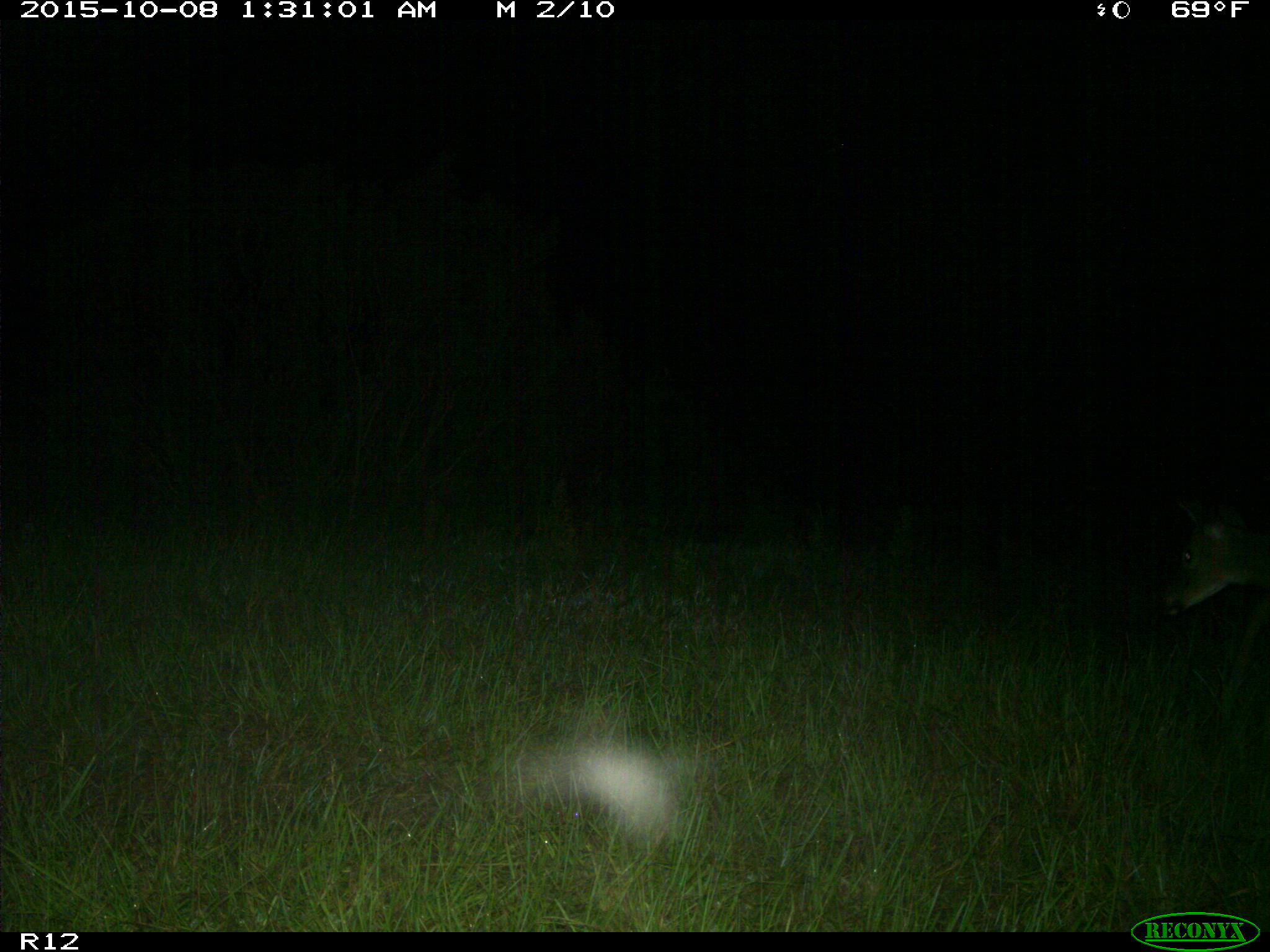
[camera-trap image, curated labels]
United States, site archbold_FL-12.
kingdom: Animalia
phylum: Chordata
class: Mammalia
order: Artiodactyla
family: Cervidae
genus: Odocoileus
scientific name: Odocoileus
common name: deer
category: unidentified deer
Unidentified deer (deer) (Odocoileus).